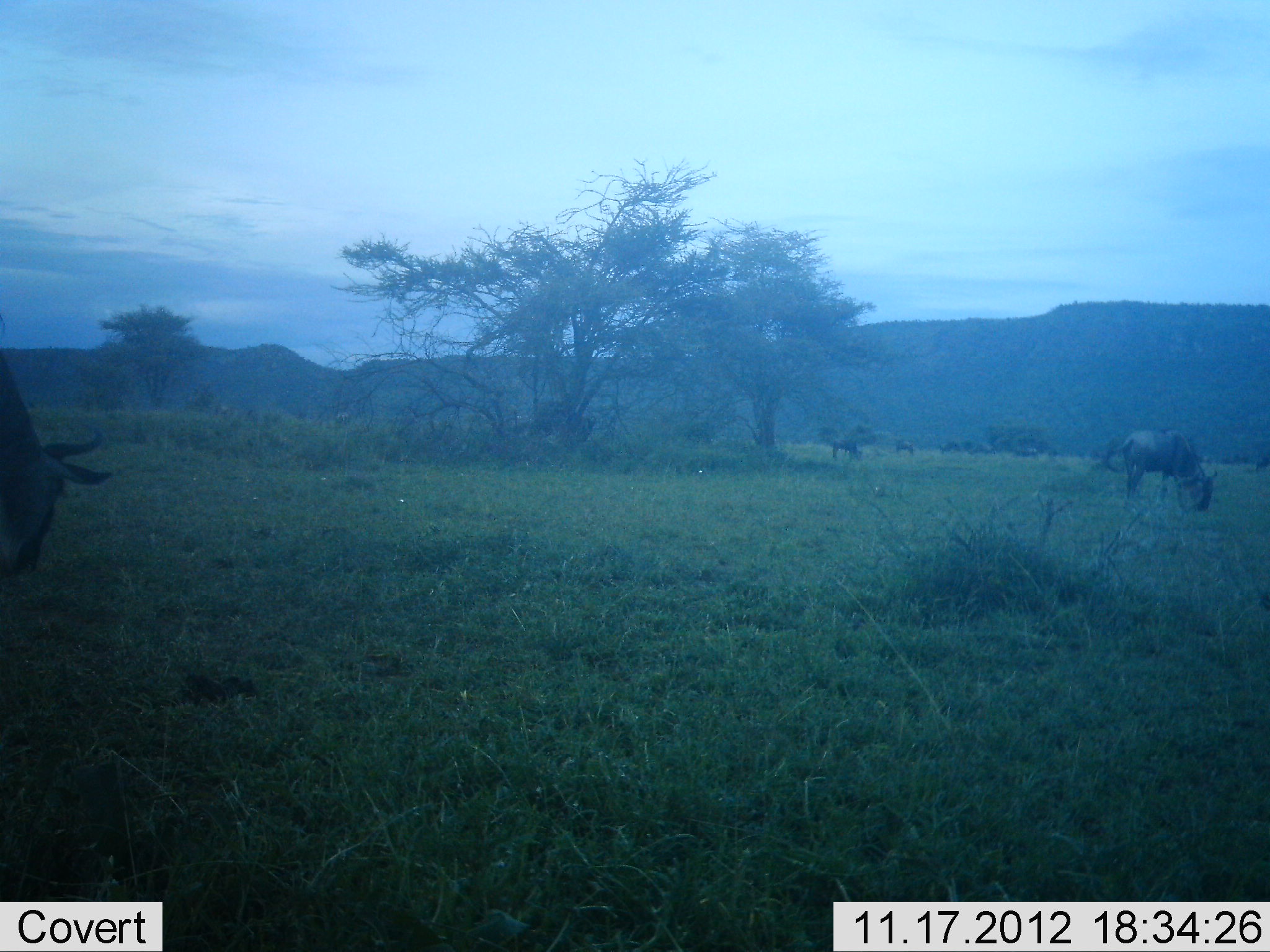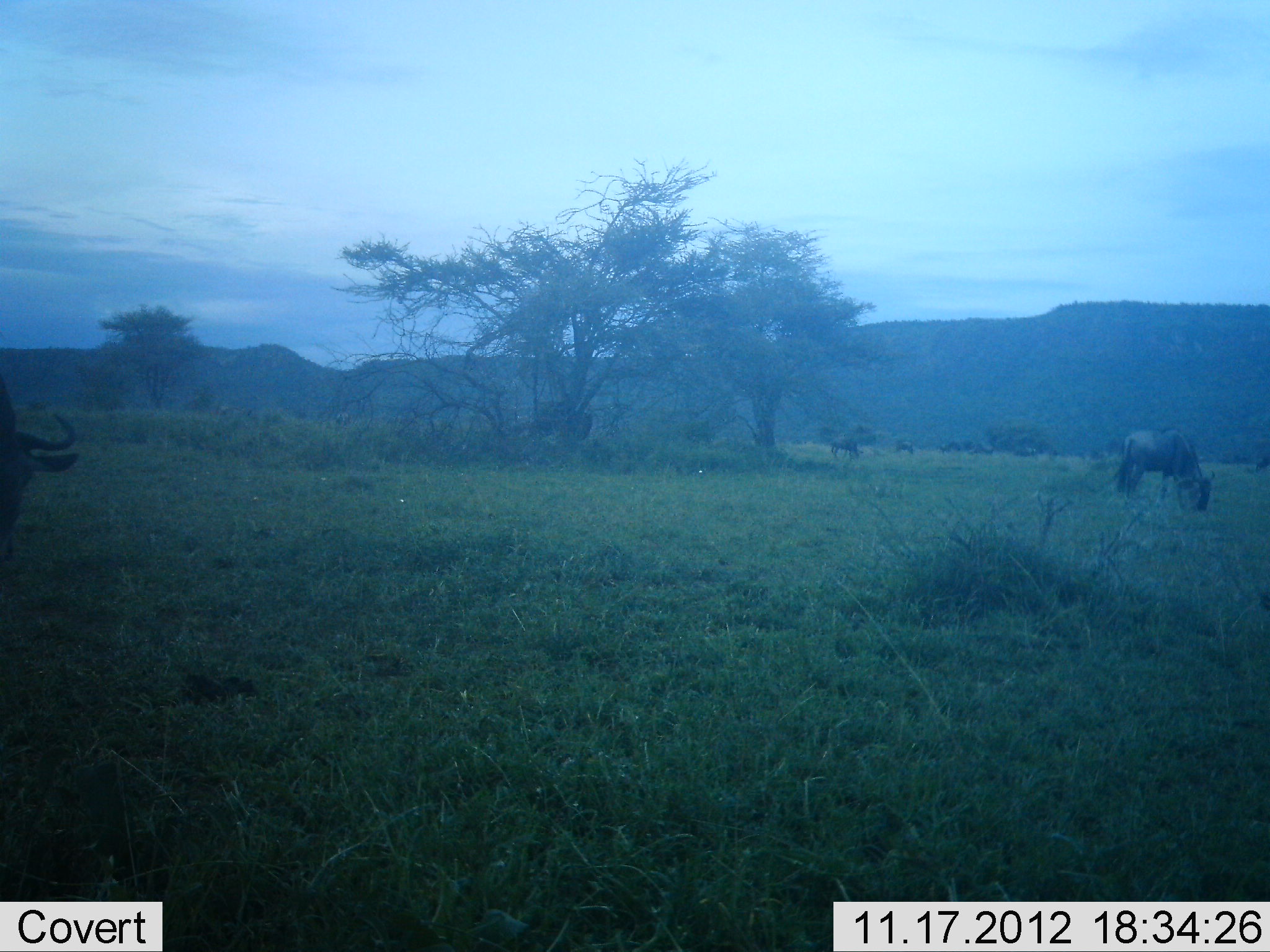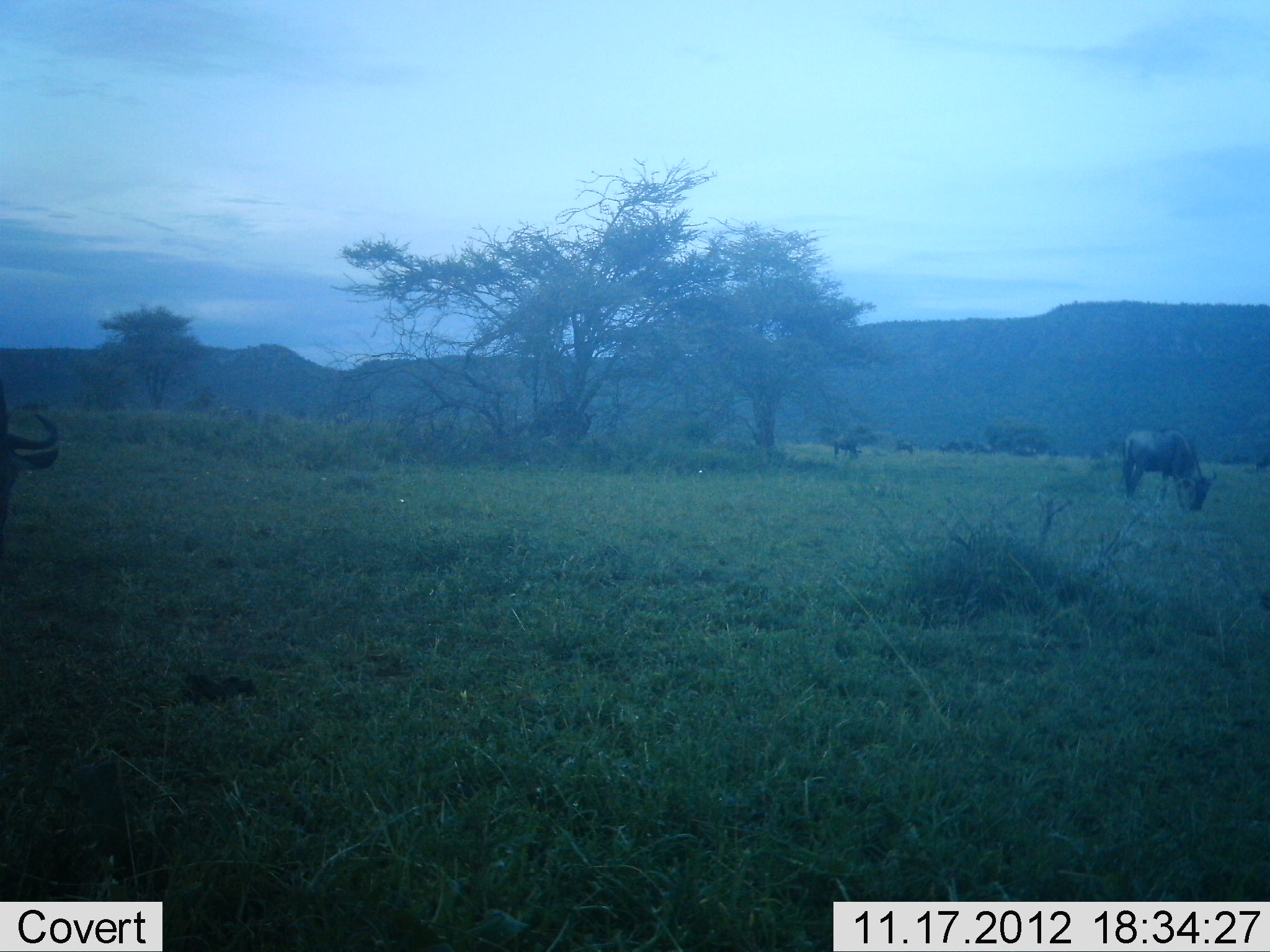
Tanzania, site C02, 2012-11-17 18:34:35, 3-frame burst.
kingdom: Animalia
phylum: Chordata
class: Mammalia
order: Artiodactyla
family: Bovidae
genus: Connochaetes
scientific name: Connochaetes taurinus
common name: blue wildebeest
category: wildebeest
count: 4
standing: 20%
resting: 0%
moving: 20%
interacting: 0%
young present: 0%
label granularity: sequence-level